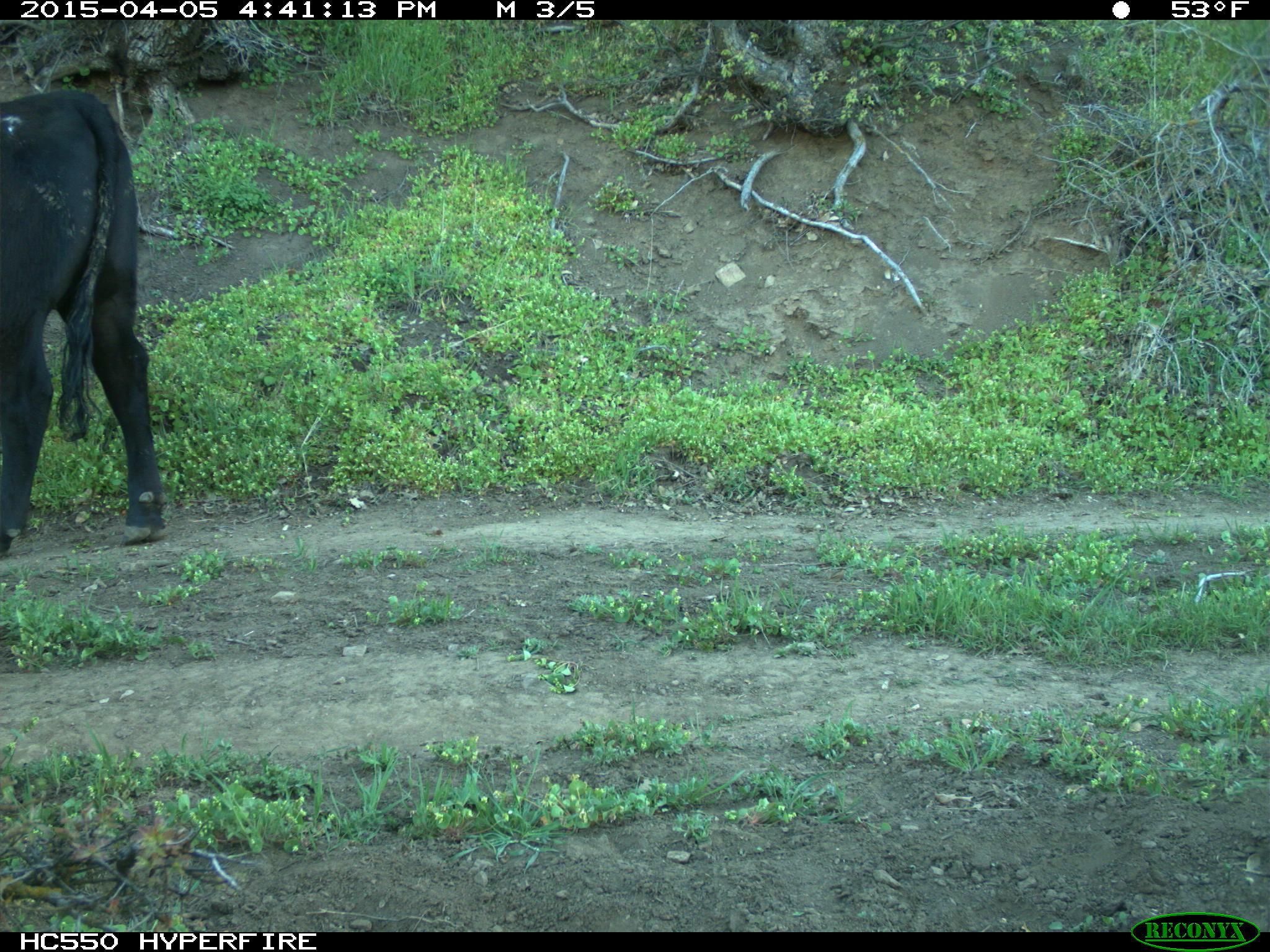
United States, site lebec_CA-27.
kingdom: Animalia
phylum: Chordata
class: Mammalia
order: Artiodactyla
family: Bovidae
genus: Bos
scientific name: Bos taurus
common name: domestic cow